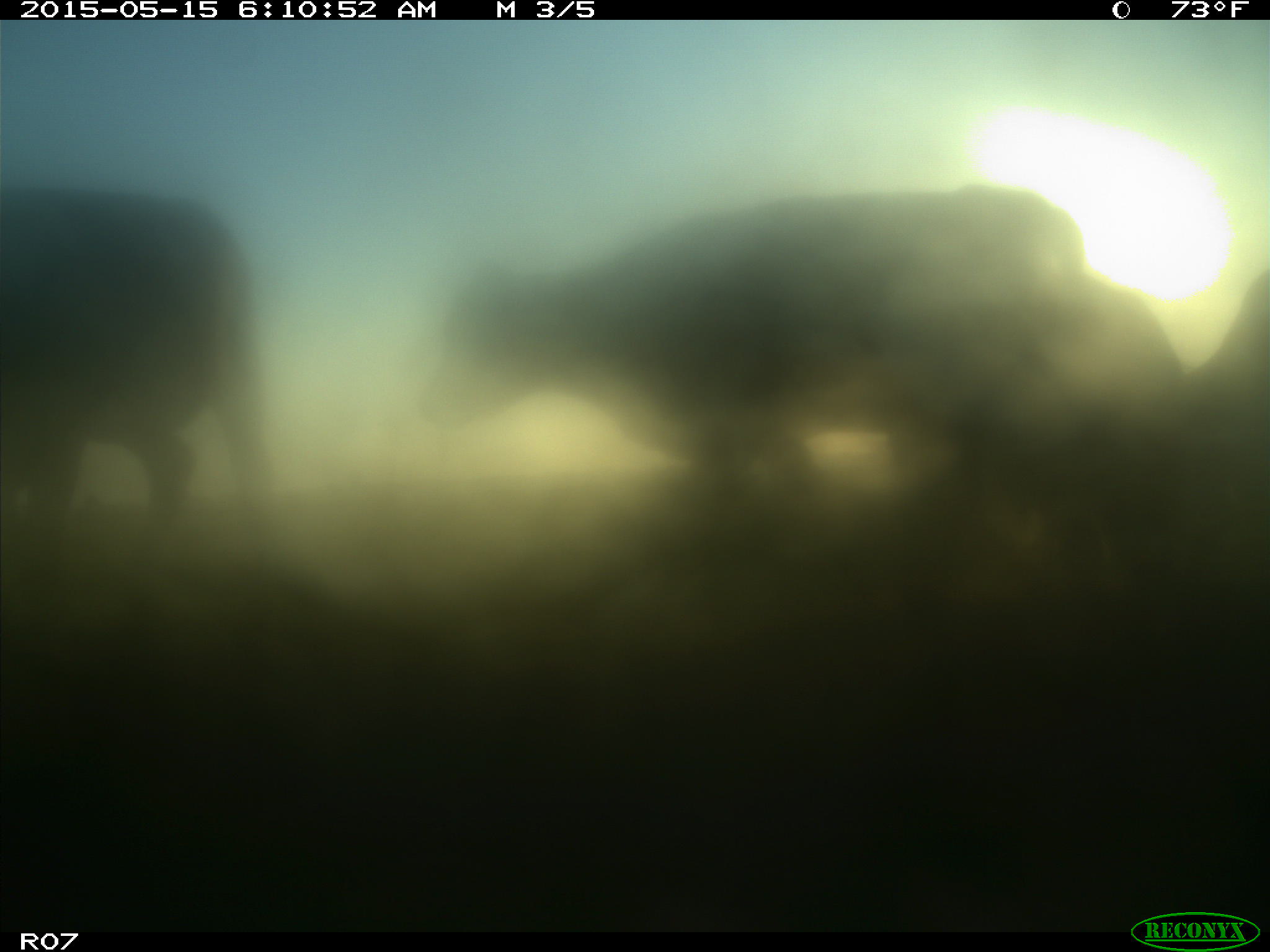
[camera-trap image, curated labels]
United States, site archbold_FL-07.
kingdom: Animalia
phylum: Chordata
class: Mammalia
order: Artiodactyla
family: Bovidae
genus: Bos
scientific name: Bos taurus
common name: domestic cow